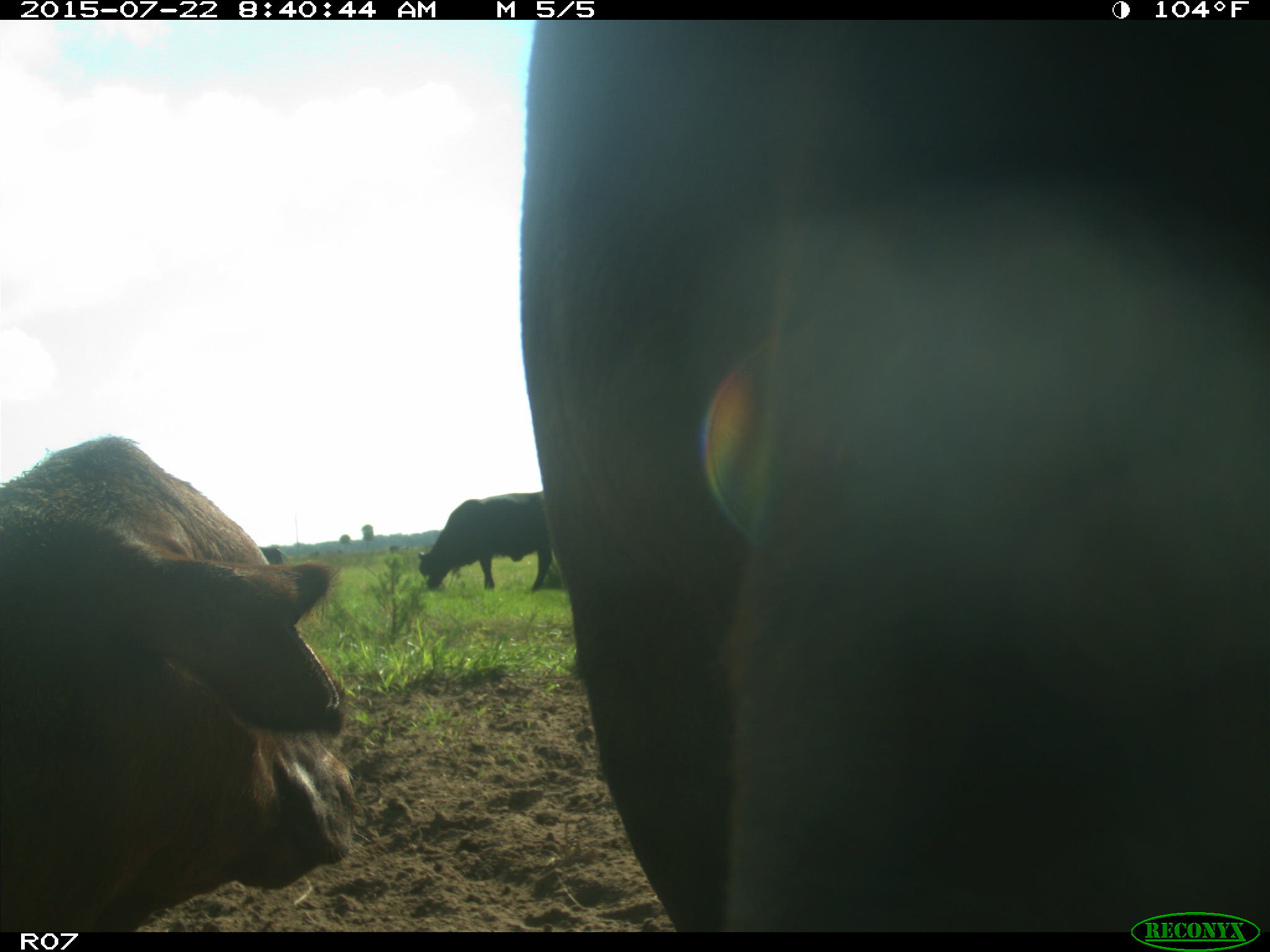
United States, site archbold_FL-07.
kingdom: Animalia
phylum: Chordata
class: Mammalia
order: Artiodactyla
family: Bovidae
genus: Bos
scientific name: Bos taurus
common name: domestic cow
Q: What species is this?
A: Bos taurus (domestic cow).